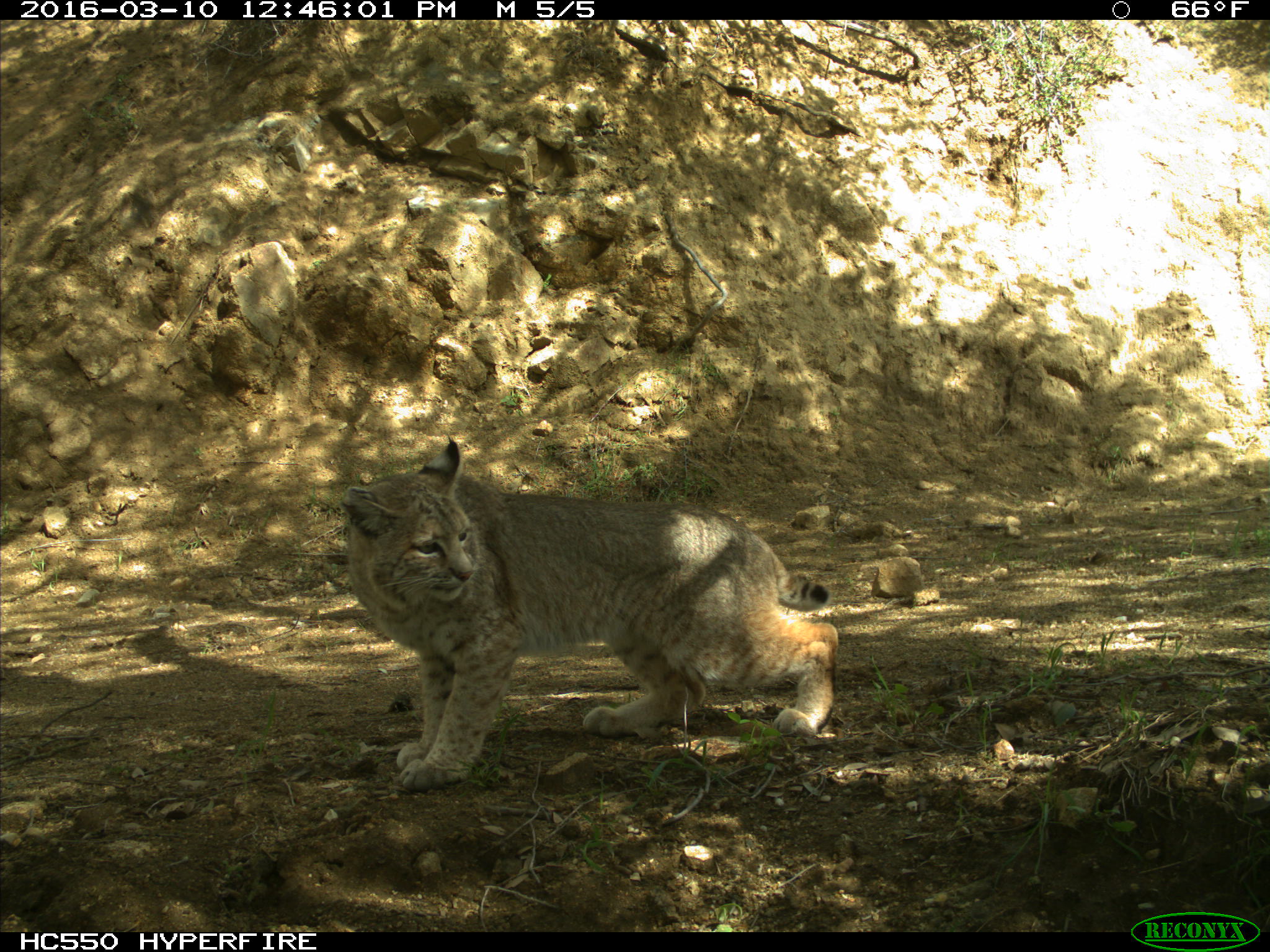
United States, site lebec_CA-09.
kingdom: Animalia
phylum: Chordata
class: Mammalia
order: Carnivora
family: Felidae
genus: Lynx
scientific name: Lynx rufus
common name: bobcat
Lynx rufus (bobcat).